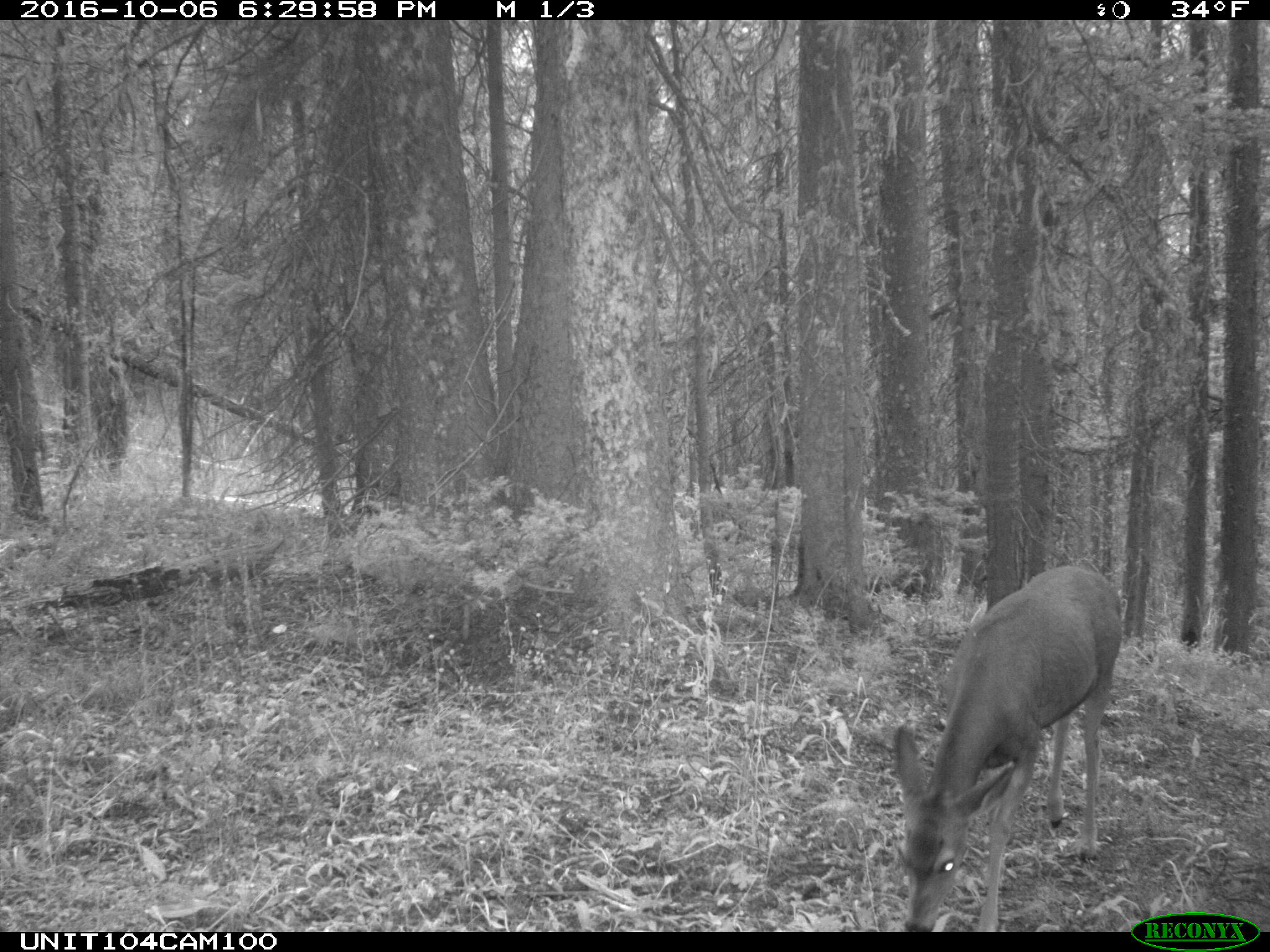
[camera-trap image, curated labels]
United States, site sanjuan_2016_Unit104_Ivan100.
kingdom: Animalia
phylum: Chordata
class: Mammalia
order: Artiodactyla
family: Cervidae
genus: Odocoileus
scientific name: Odocoileus hemionus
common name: mule deer